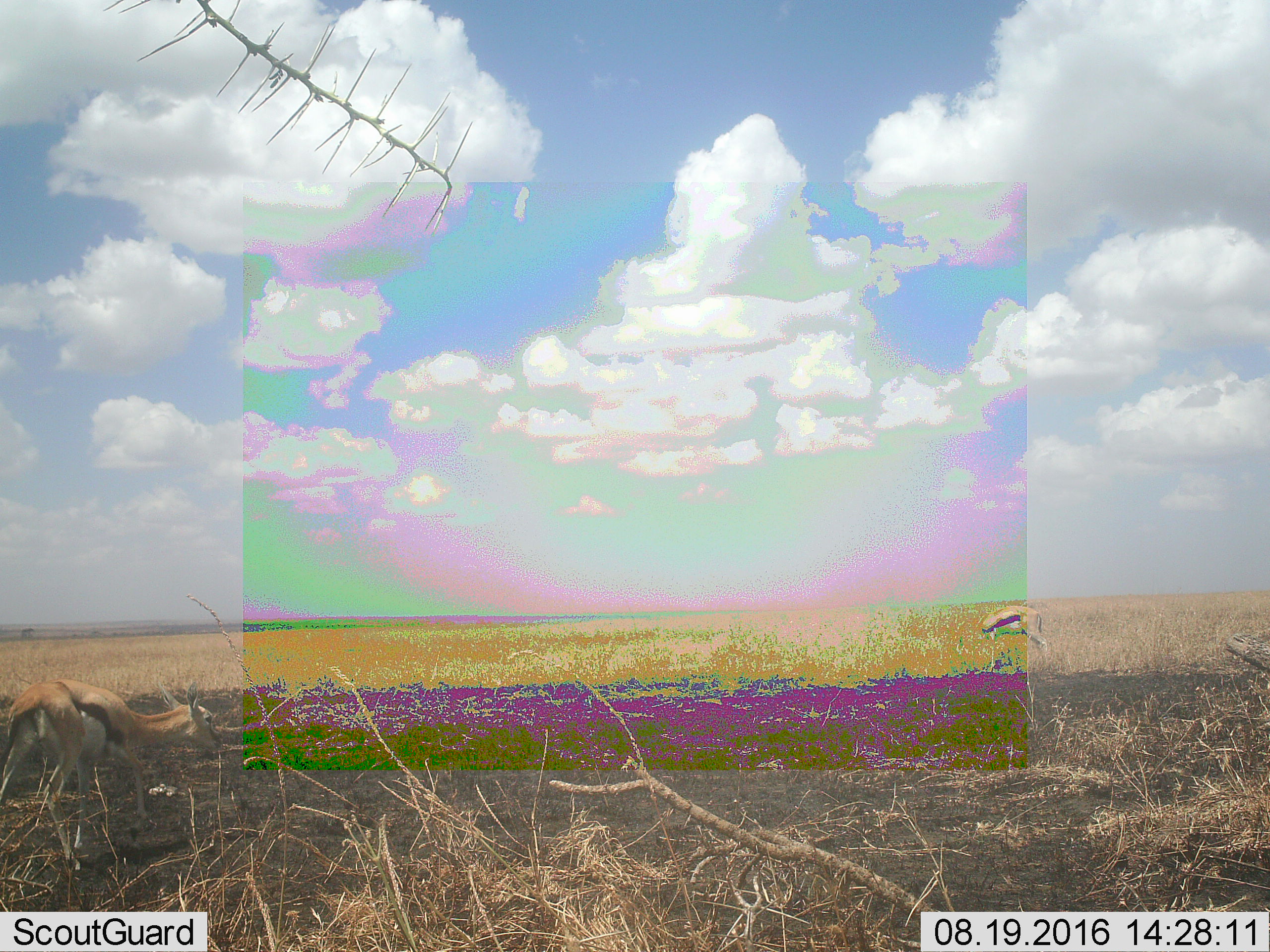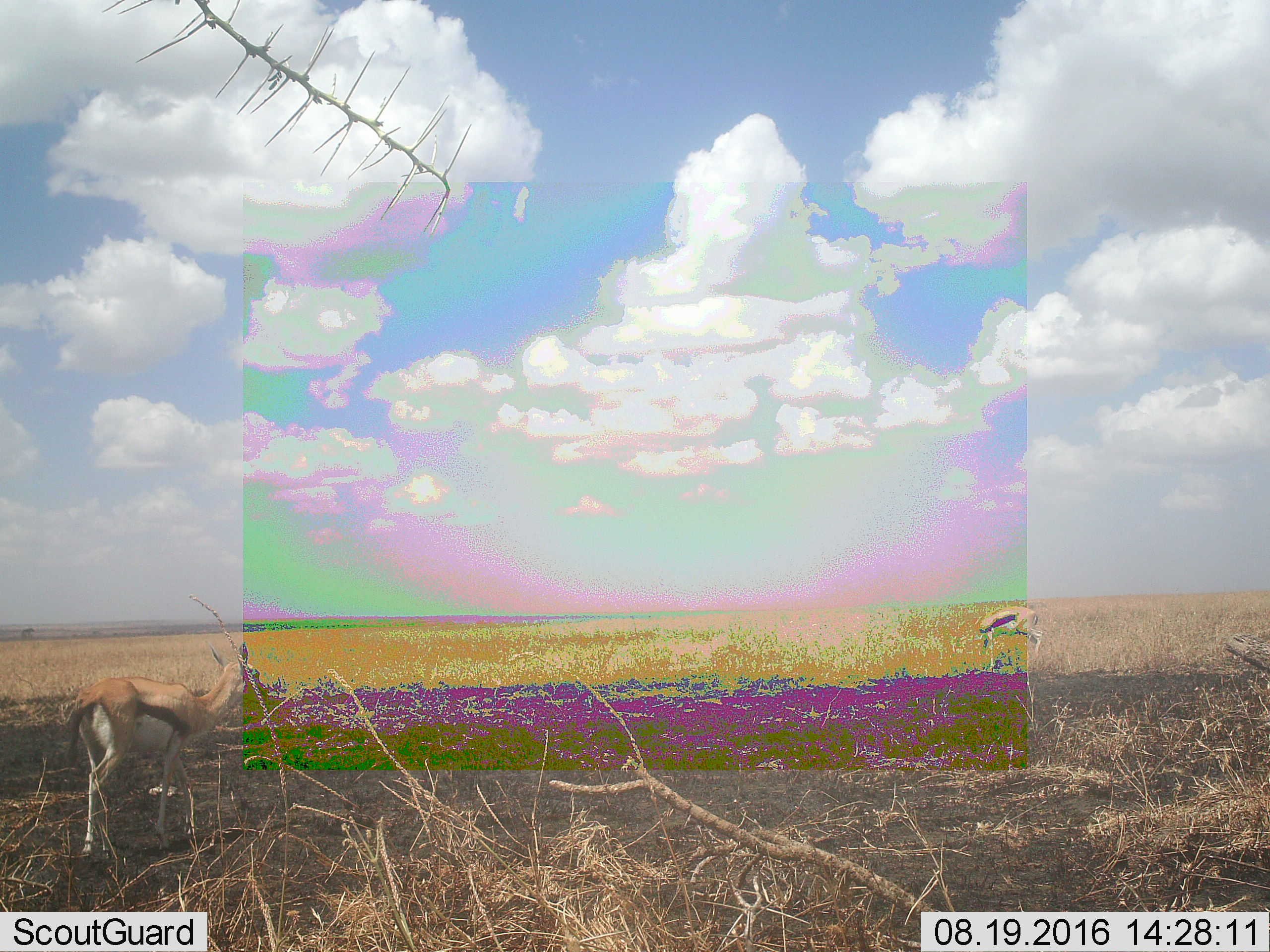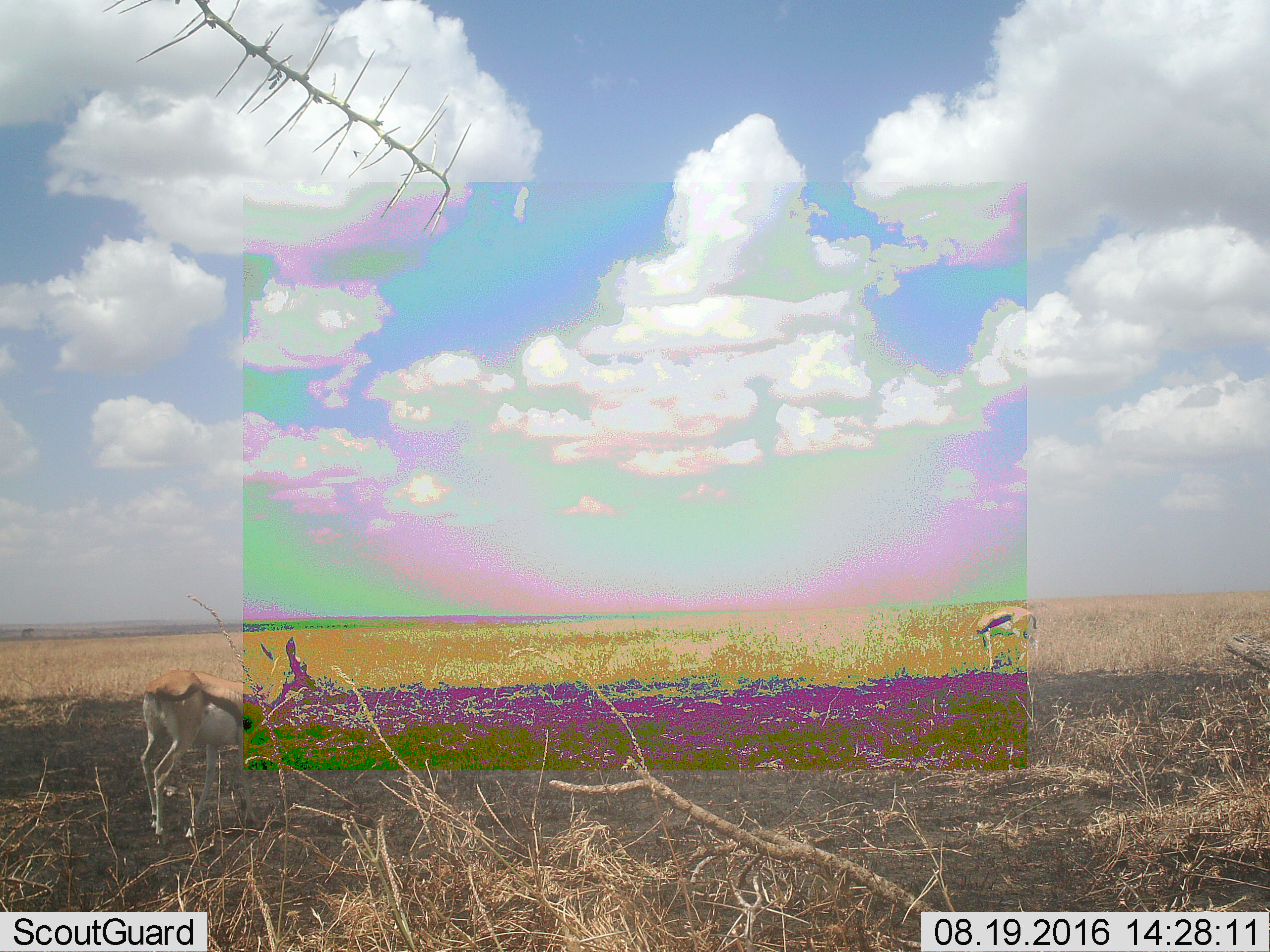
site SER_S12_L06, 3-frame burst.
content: unidentified animal